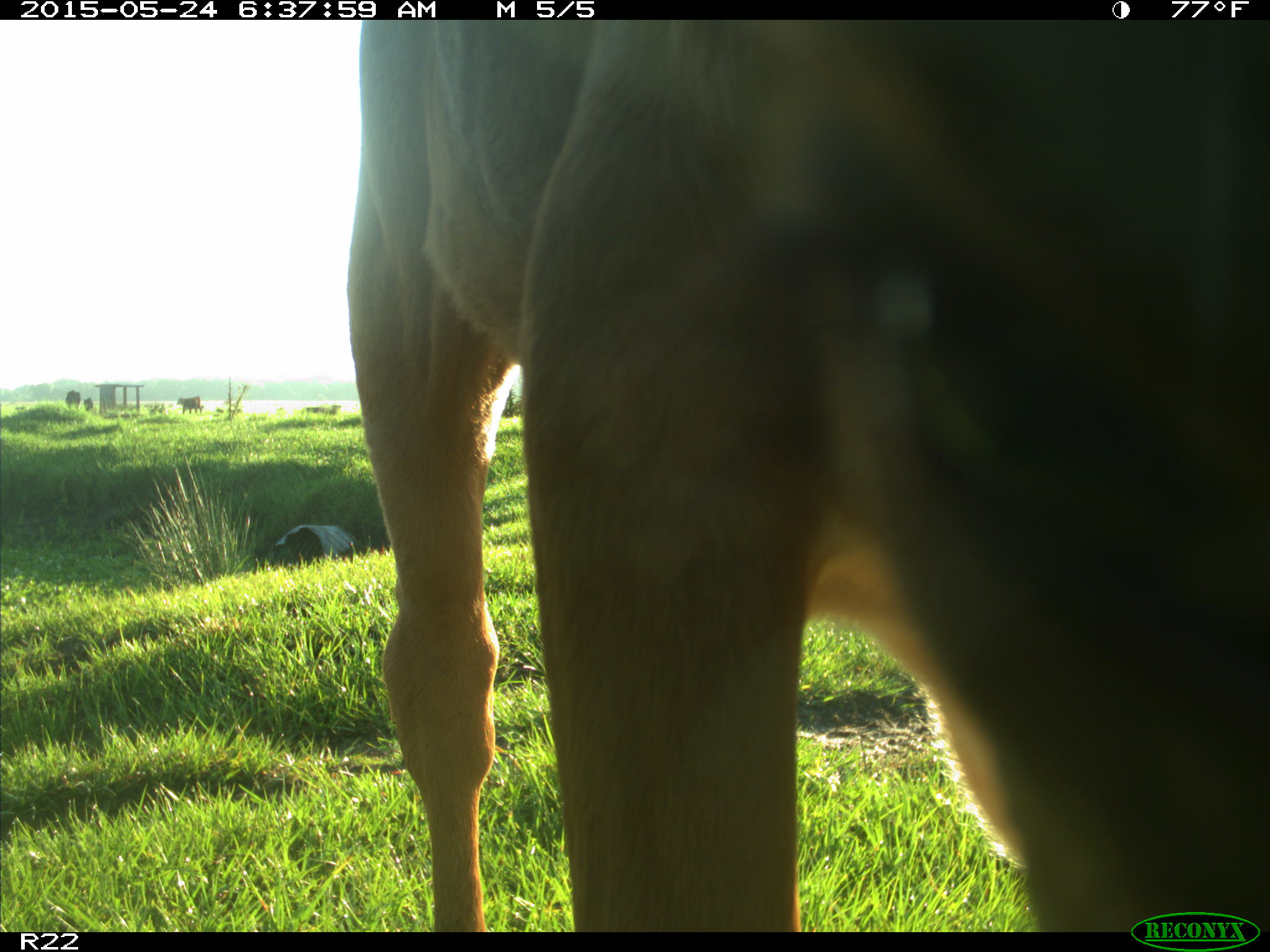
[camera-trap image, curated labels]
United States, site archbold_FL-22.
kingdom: Animalia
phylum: Chordata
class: Mammalia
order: Artiodactyla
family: Bovidae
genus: Bos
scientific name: Bos taurus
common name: domestic cow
Bos taurus (domestic cow).